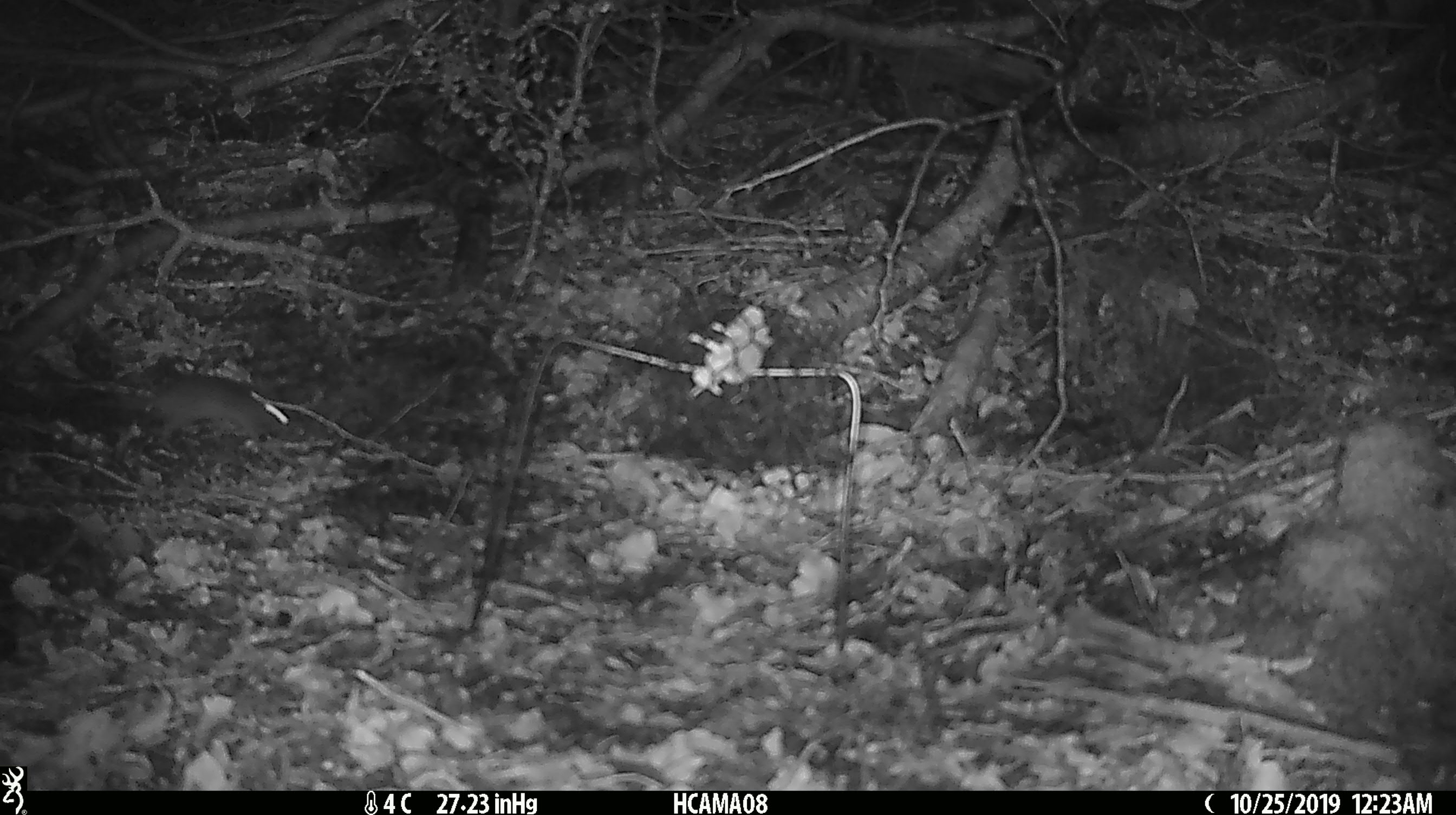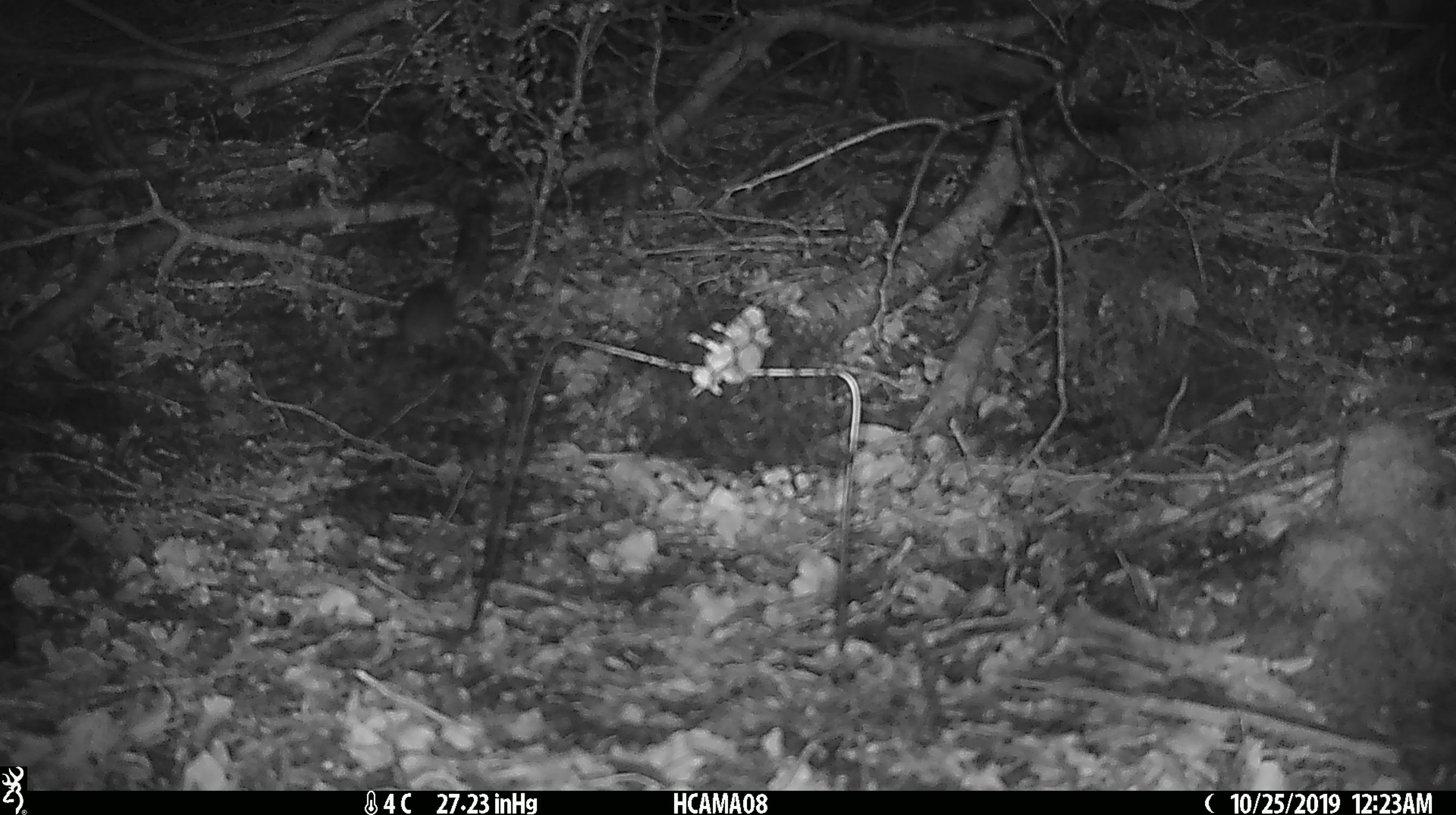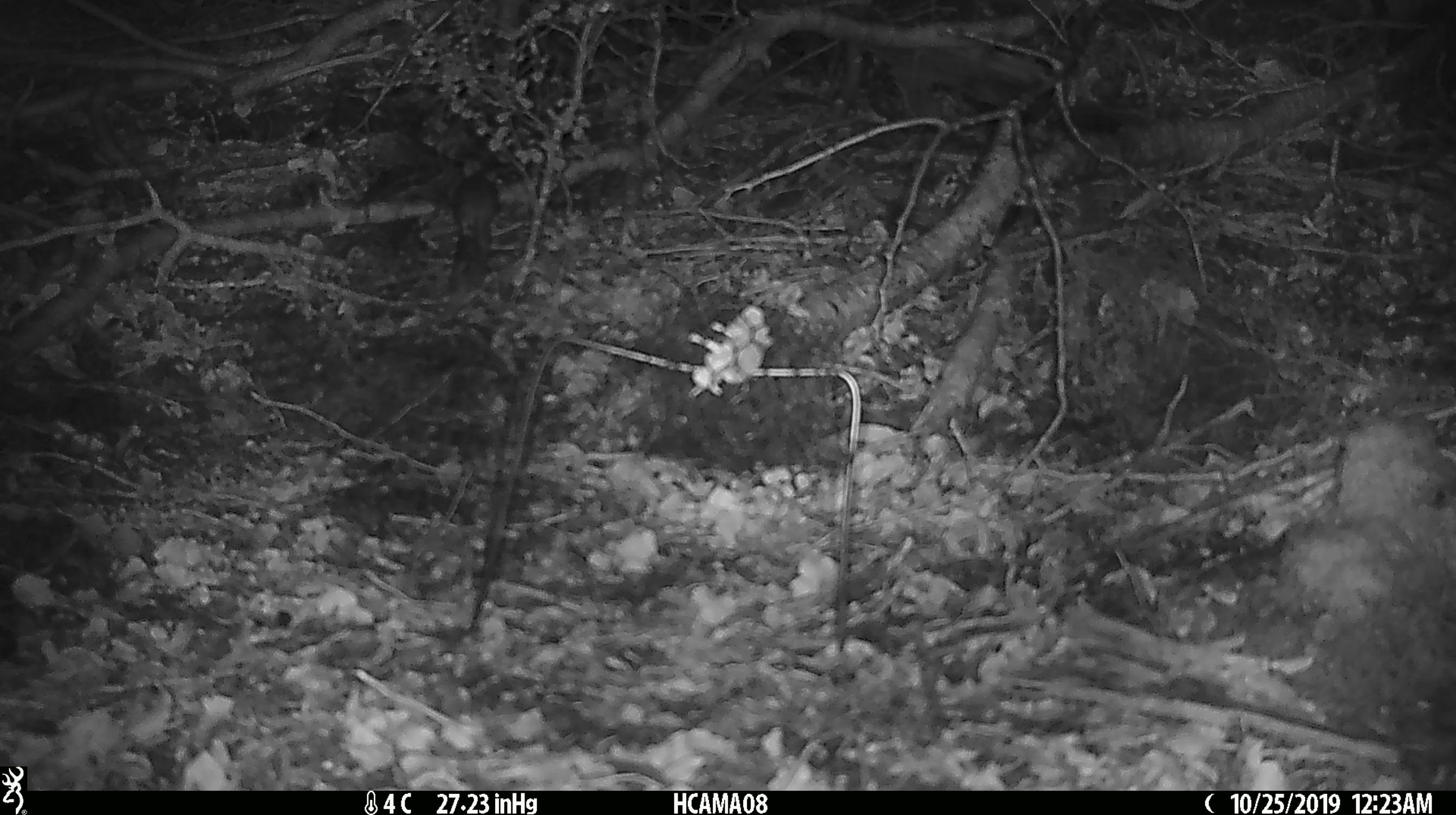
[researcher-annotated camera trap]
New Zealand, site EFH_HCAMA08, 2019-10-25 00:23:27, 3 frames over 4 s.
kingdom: Animalia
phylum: Chordata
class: Mammalia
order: Rodentia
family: Muridae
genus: Mus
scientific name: Mus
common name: mouse